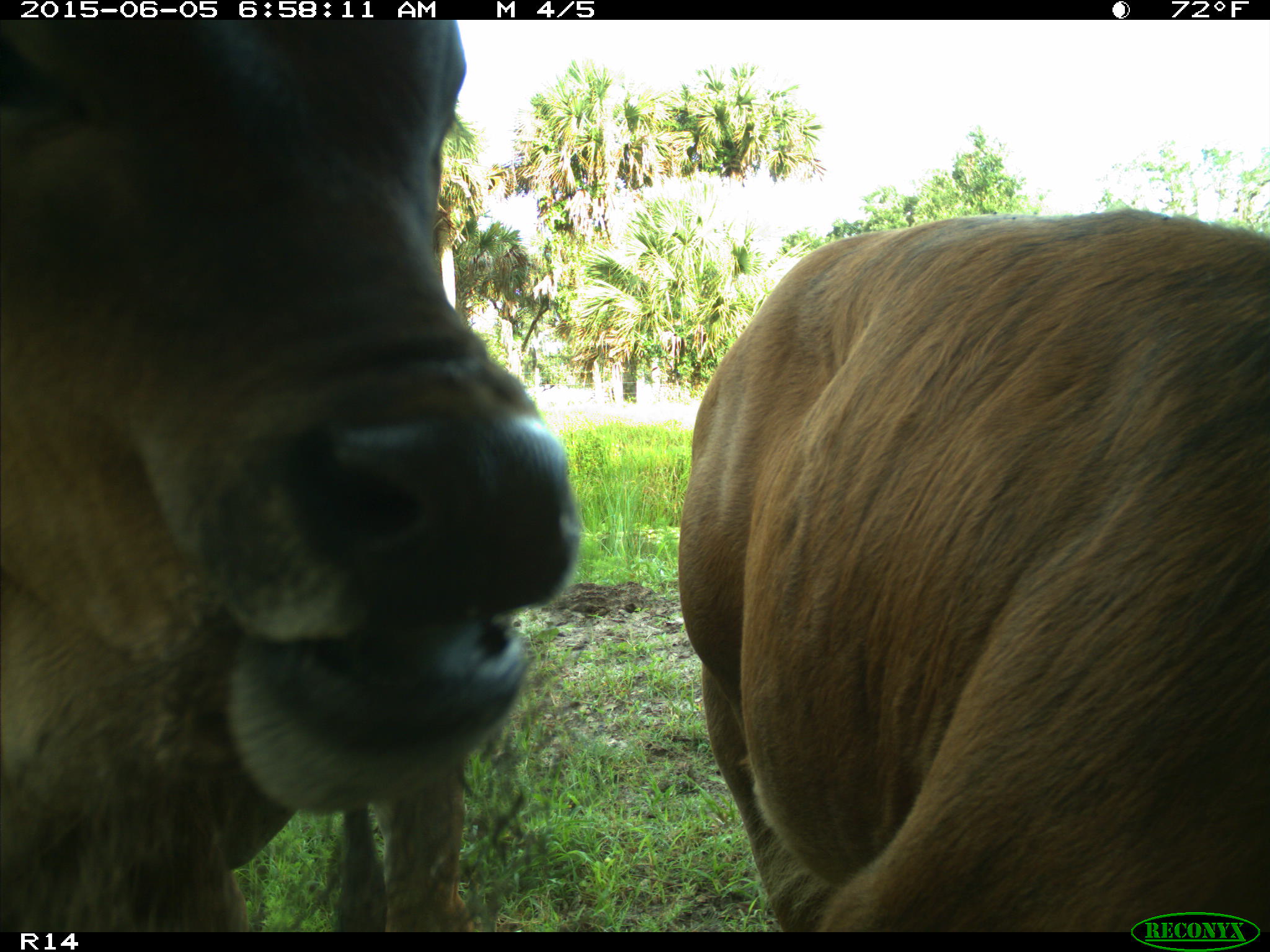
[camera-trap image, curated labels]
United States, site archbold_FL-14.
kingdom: Animalia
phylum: Chordata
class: Mammalia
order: Artiodactyla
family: Bovidae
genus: Bos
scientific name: Bos taurus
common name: domestic cow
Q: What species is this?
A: Bos taurus (domestic cow).